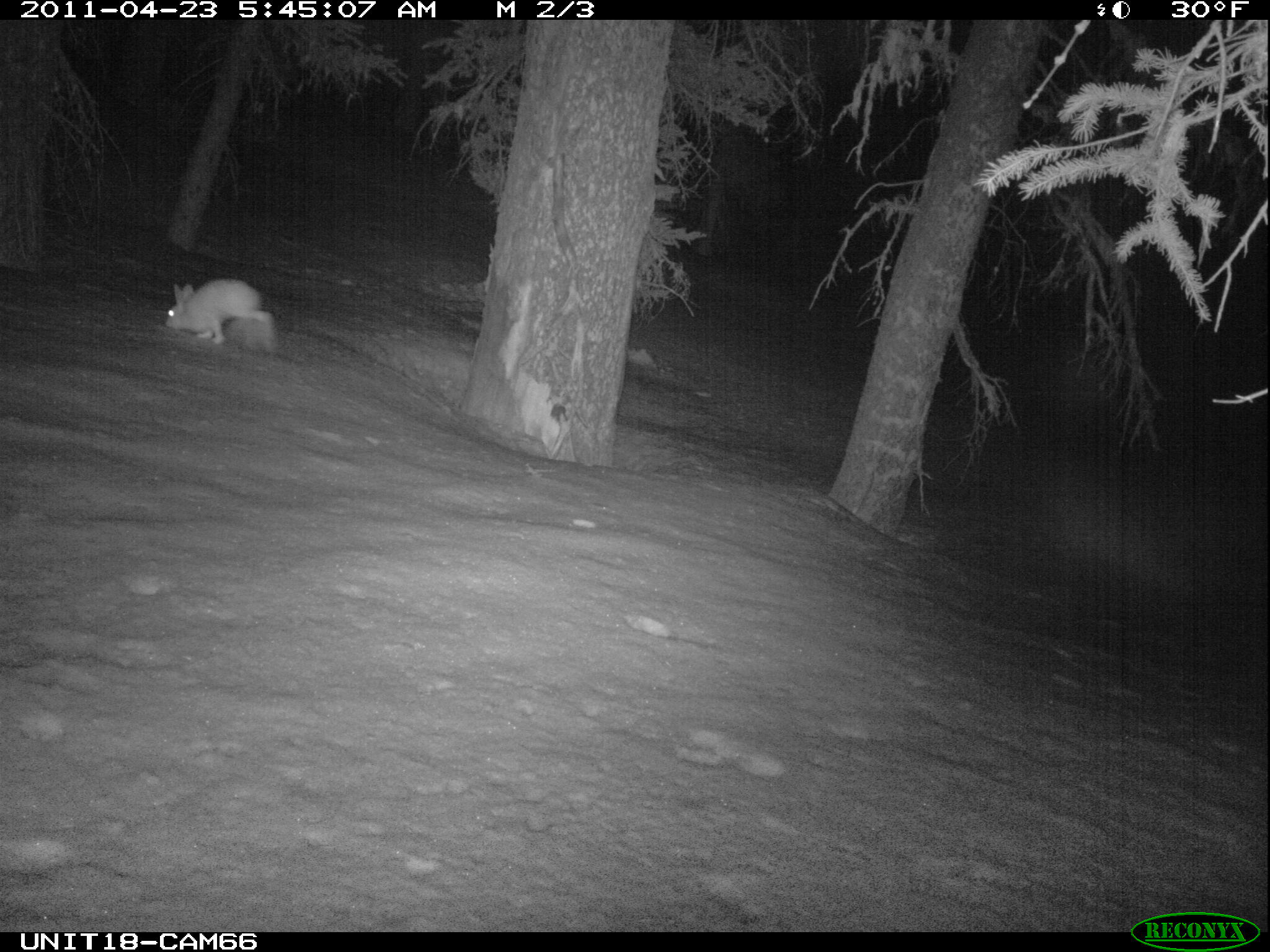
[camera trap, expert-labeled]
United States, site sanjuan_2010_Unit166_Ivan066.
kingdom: Animalia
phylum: Chordata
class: Mammalia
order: Lagomorpha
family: Leporidae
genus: Lepus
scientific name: Lepus americanus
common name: snowshoe hare